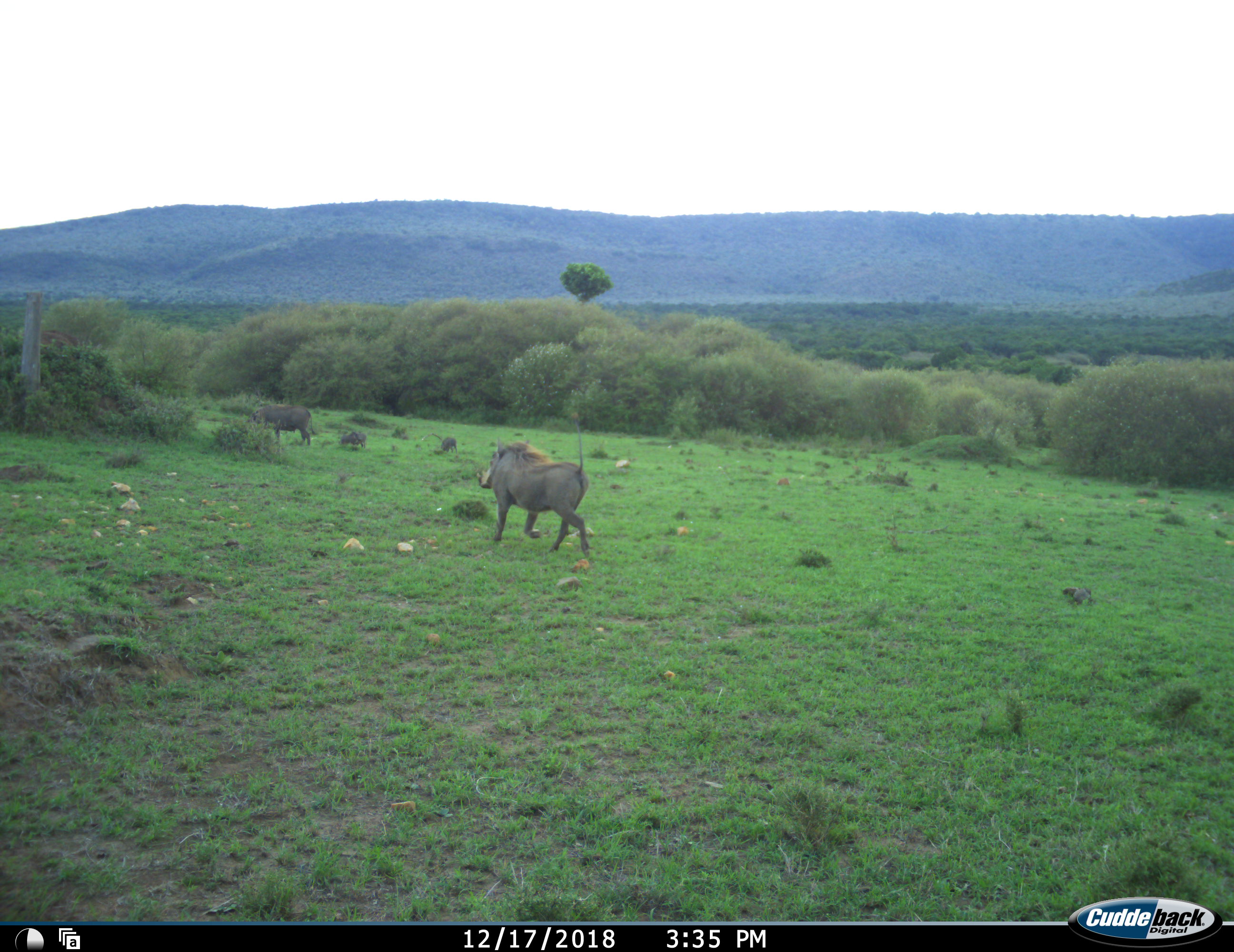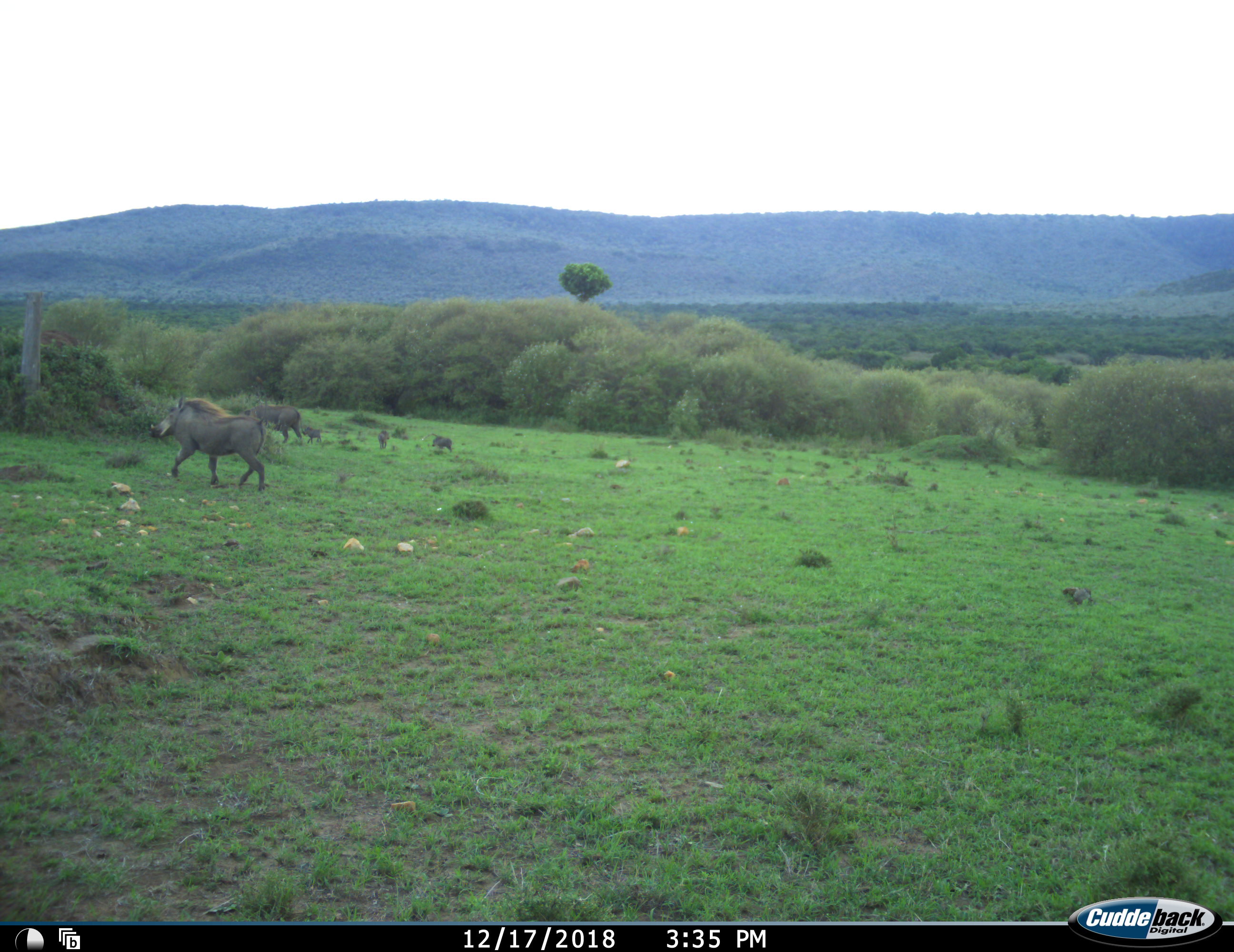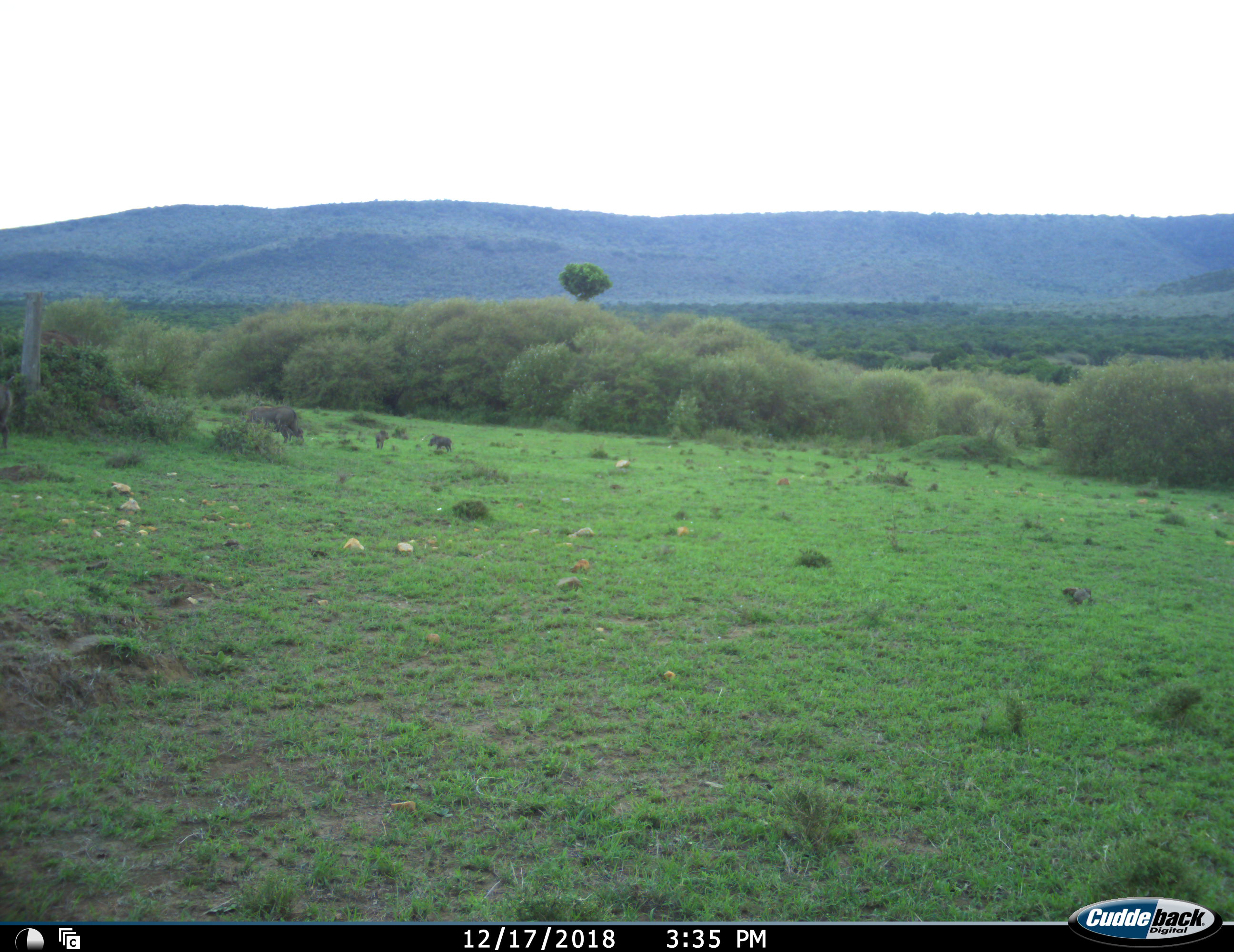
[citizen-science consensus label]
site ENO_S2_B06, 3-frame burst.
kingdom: Animalia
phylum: Chordata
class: Mammalia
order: Artiodactyla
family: Suidae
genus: Phacochoerus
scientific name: Phacochoerus africanus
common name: warthog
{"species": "warthog (Phacochoerus africanus)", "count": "4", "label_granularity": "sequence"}